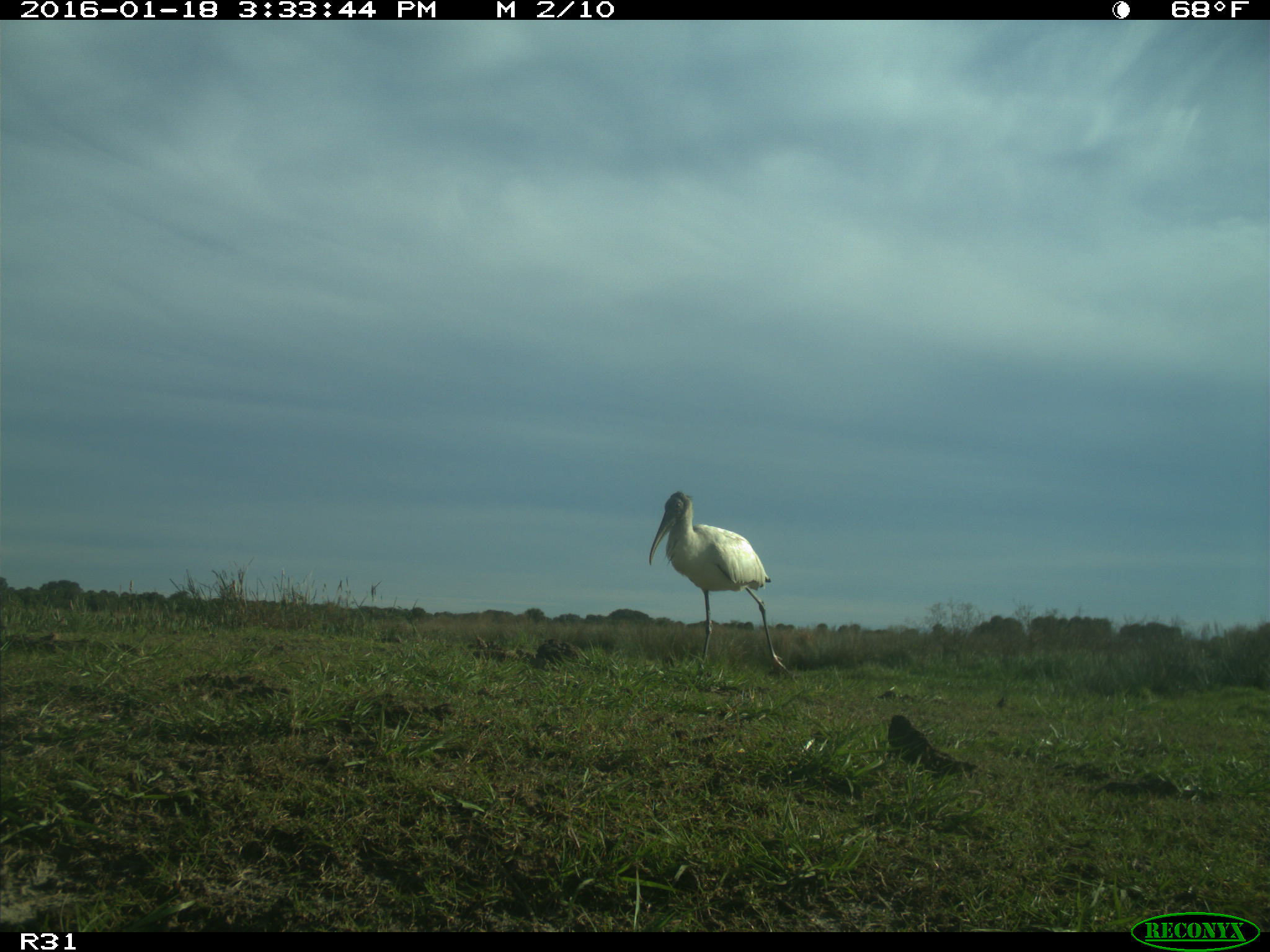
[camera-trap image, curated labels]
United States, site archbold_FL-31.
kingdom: Animalia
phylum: Chordata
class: Aves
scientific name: Aves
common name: birds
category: unidentified bird